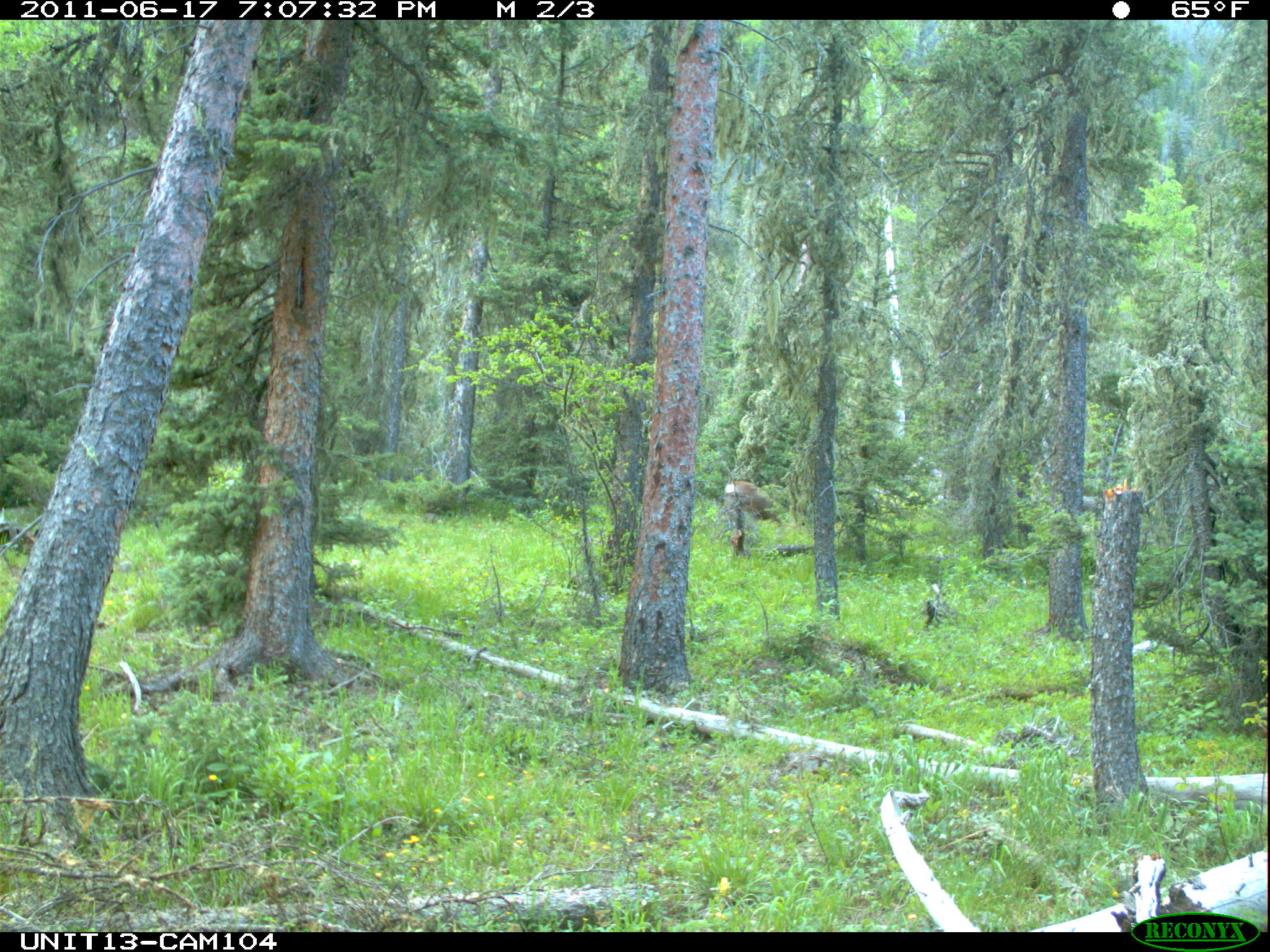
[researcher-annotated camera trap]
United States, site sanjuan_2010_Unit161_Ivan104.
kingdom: Animalia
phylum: Chordata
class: Mammalia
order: Artiodactyla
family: Cervidae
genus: Odocoileus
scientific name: Odocoileus hemionus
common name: mule deer